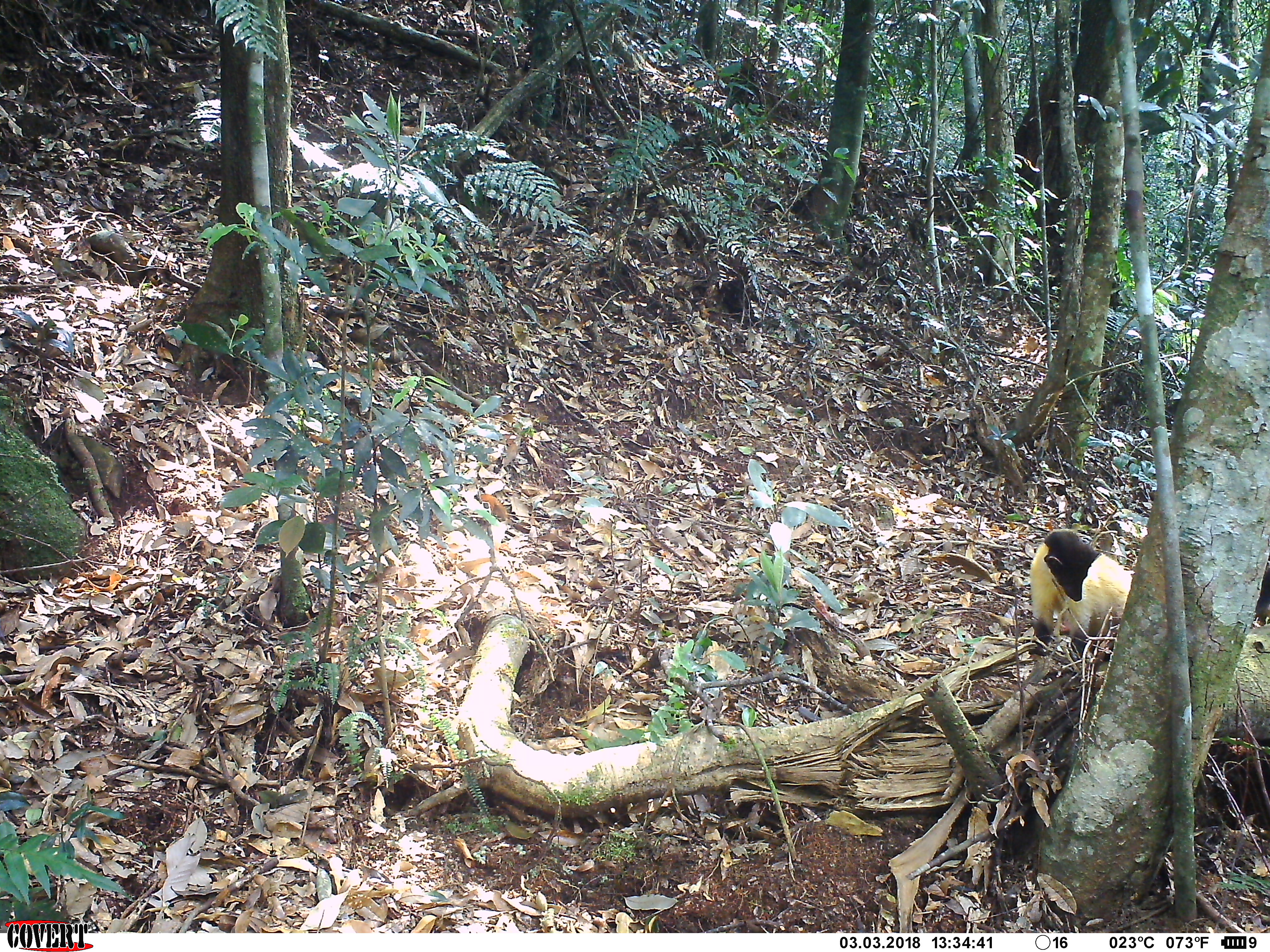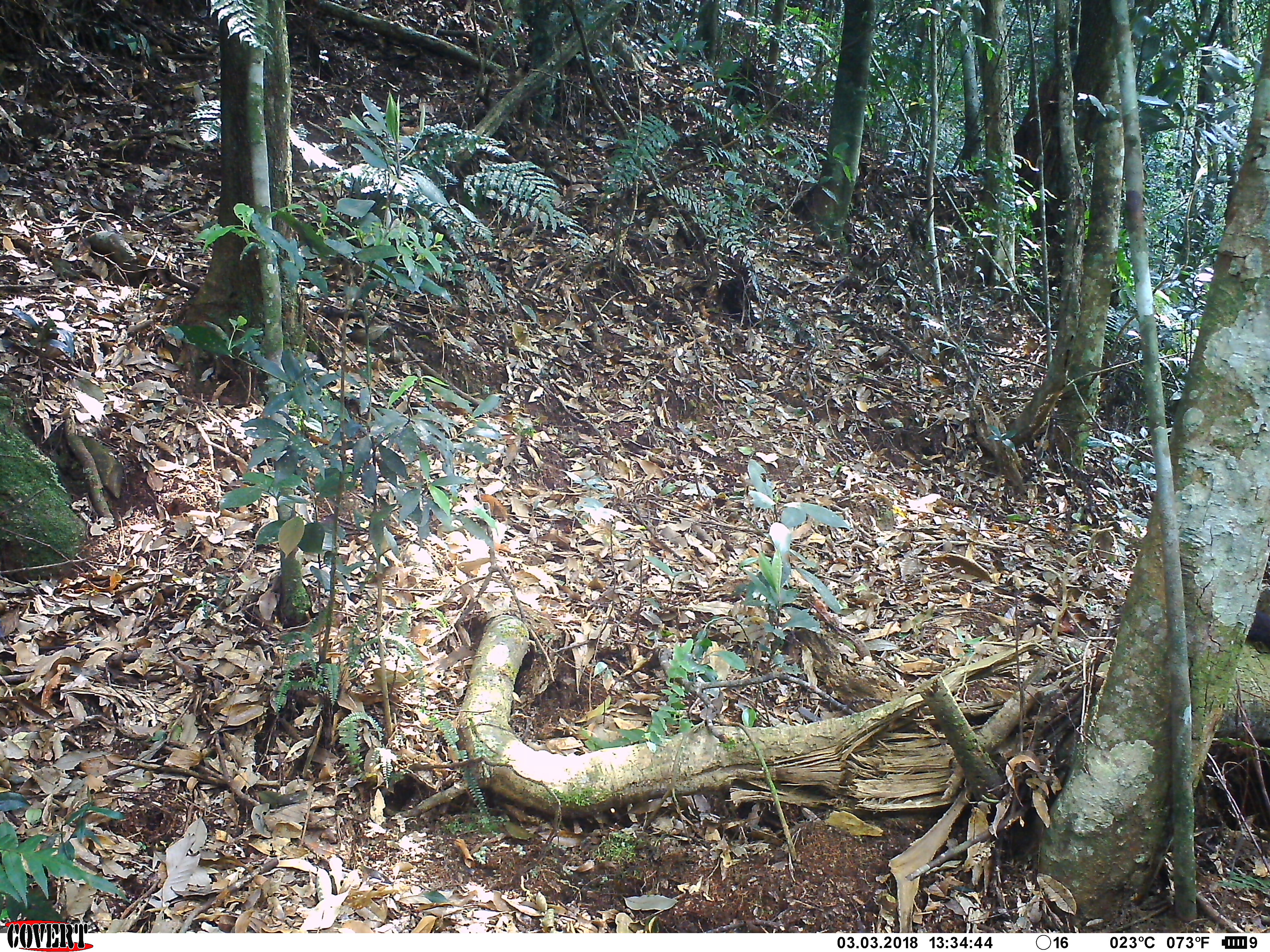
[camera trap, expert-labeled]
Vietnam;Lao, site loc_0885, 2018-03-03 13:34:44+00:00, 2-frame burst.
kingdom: Animalia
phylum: Chordata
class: Mammalia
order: Carnivora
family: Mustelidae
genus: Martes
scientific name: Martes flavigula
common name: yellow-throated marten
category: yellow throated marten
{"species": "yellow throated marten (yellow-throated marten) (Martes flavigula)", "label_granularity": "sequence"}